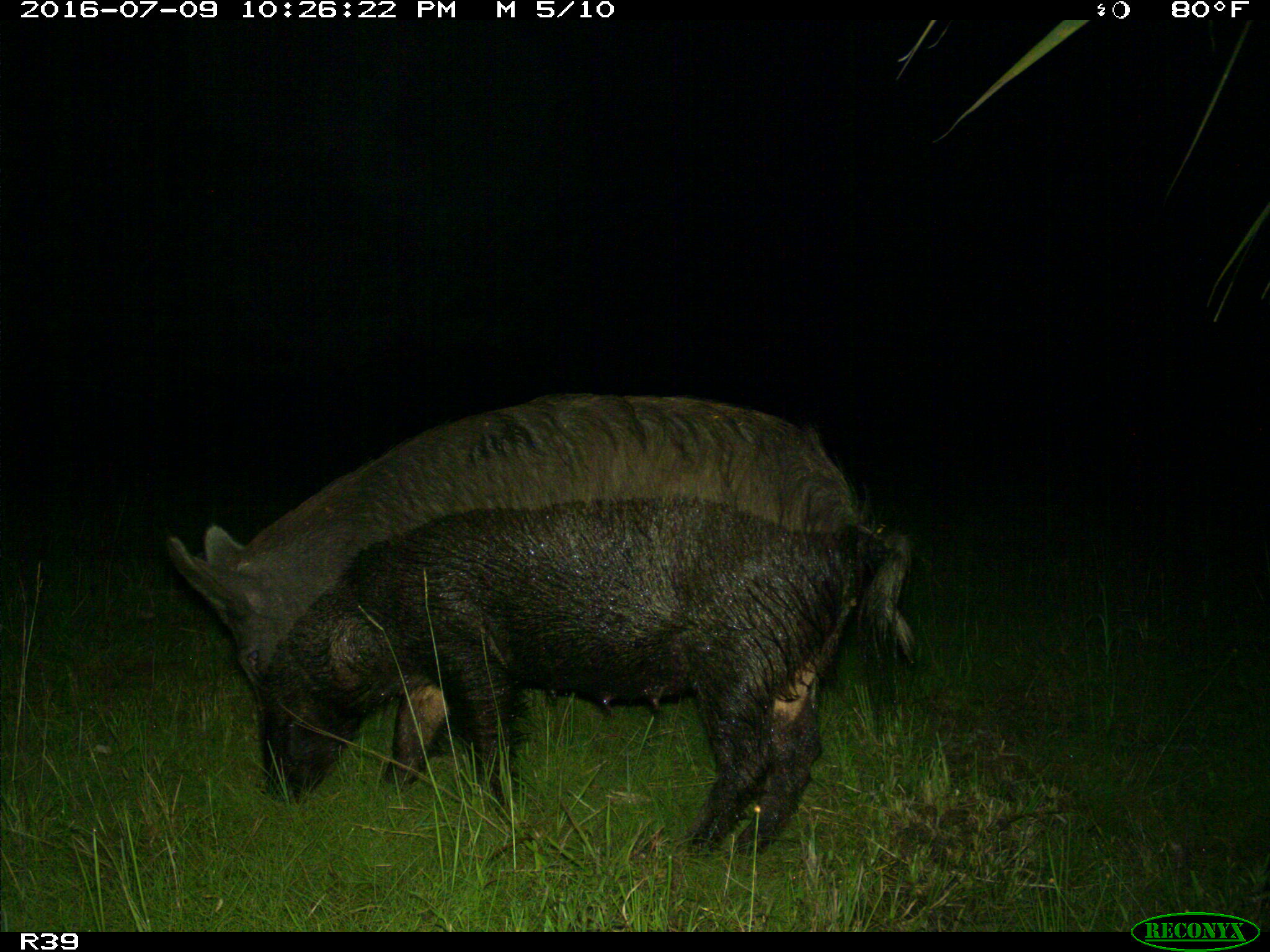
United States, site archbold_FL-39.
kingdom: Animalia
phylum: Chordata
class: Mammalia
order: Artiodactyla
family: Suidae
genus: Sus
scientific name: Sus scrofa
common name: wild boar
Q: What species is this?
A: Sus scrofa (wild boar).